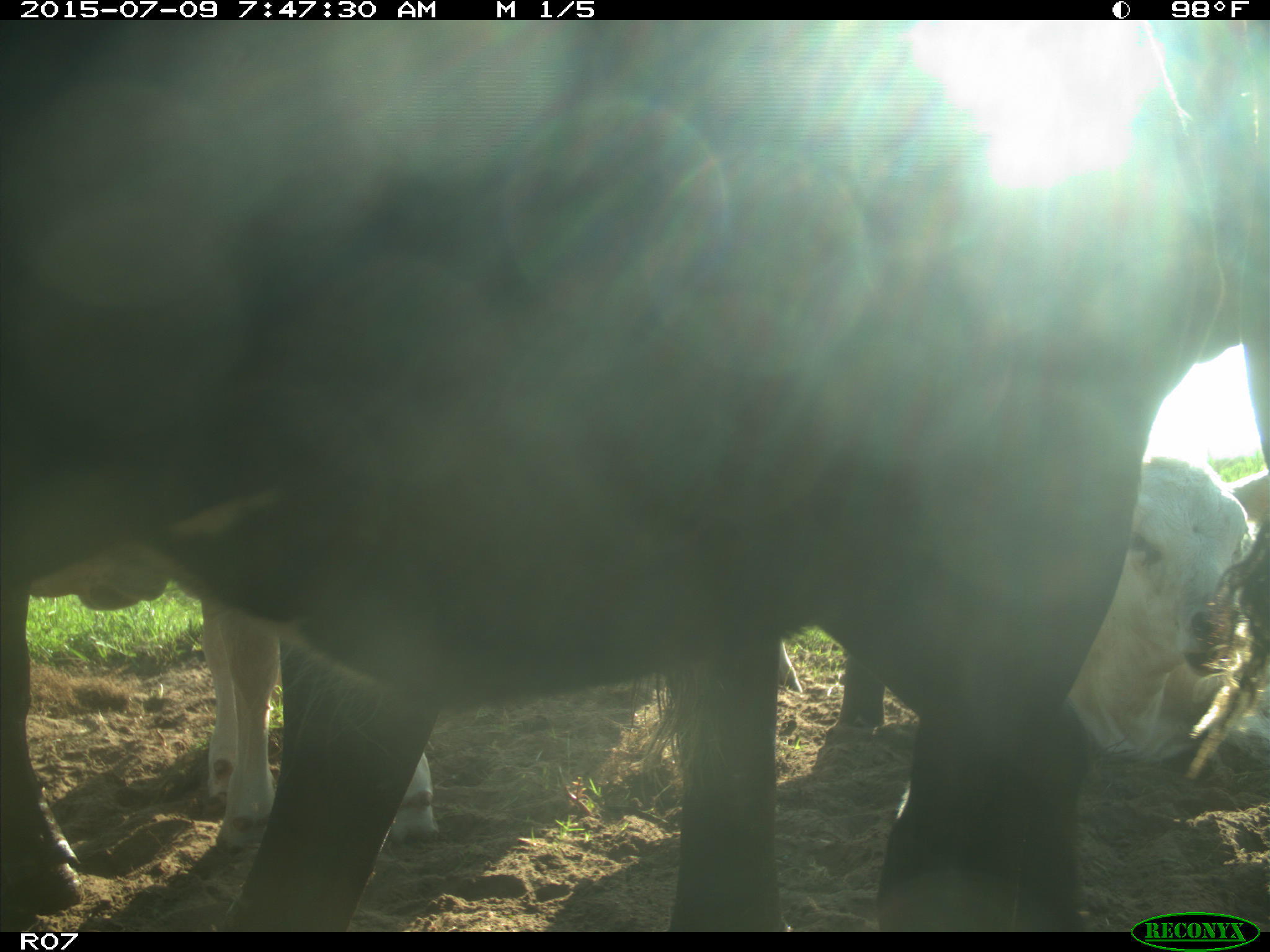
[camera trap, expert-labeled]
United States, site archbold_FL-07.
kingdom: Animalia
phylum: Chordata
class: Mammalia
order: Artiodactyla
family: Bovidae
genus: Bos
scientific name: Bos taurus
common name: domestic cow